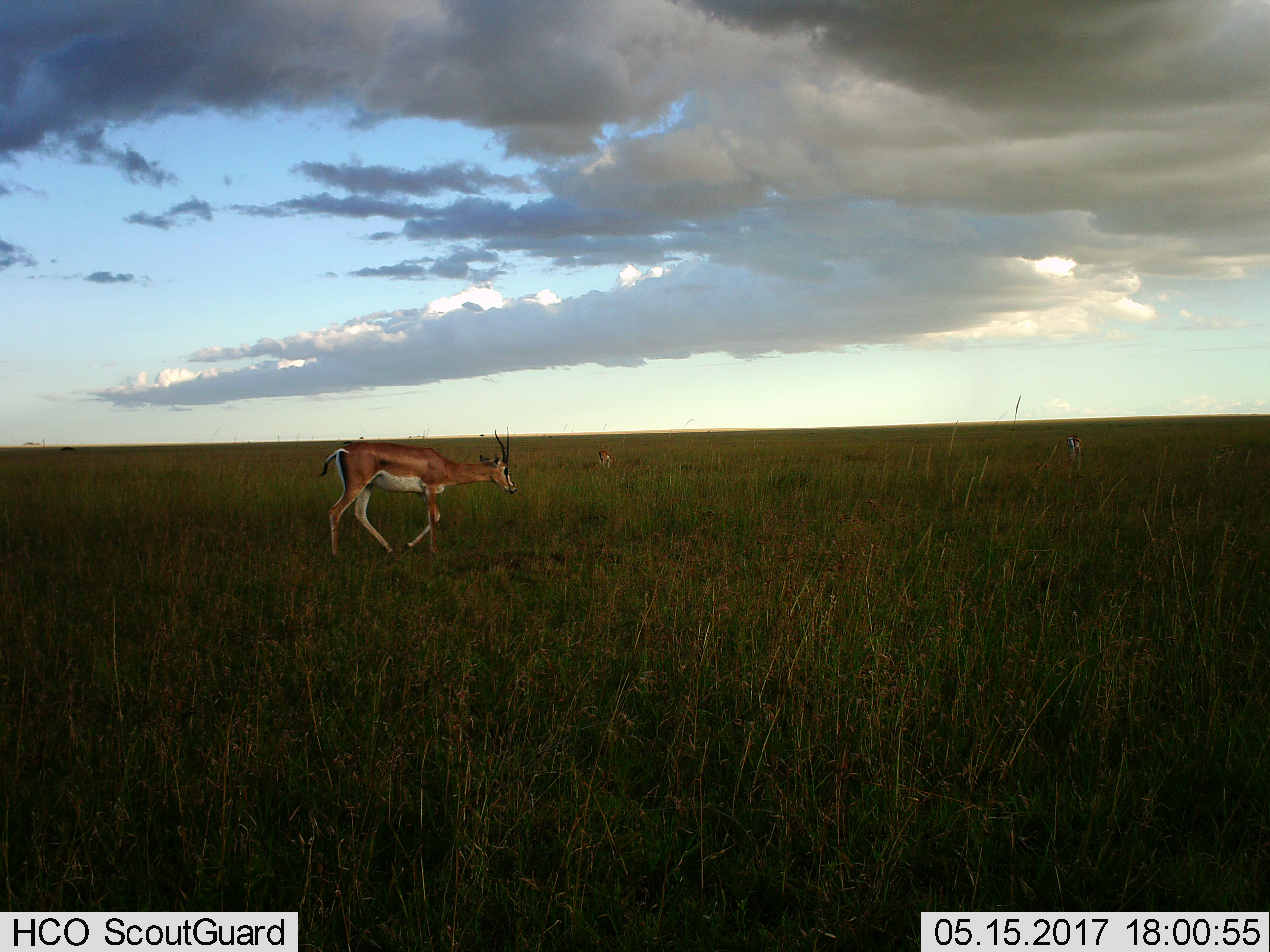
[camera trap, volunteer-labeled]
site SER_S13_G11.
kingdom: Animalia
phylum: Chordata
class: Mammalia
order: Artiodactyla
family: Bovidae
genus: Nanger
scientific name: Nanger granti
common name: grant's gazelle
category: gazellegrants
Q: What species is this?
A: Gazellegrants (grant's gazelle) (Nanger granti).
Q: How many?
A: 3.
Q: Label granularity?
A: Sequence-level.